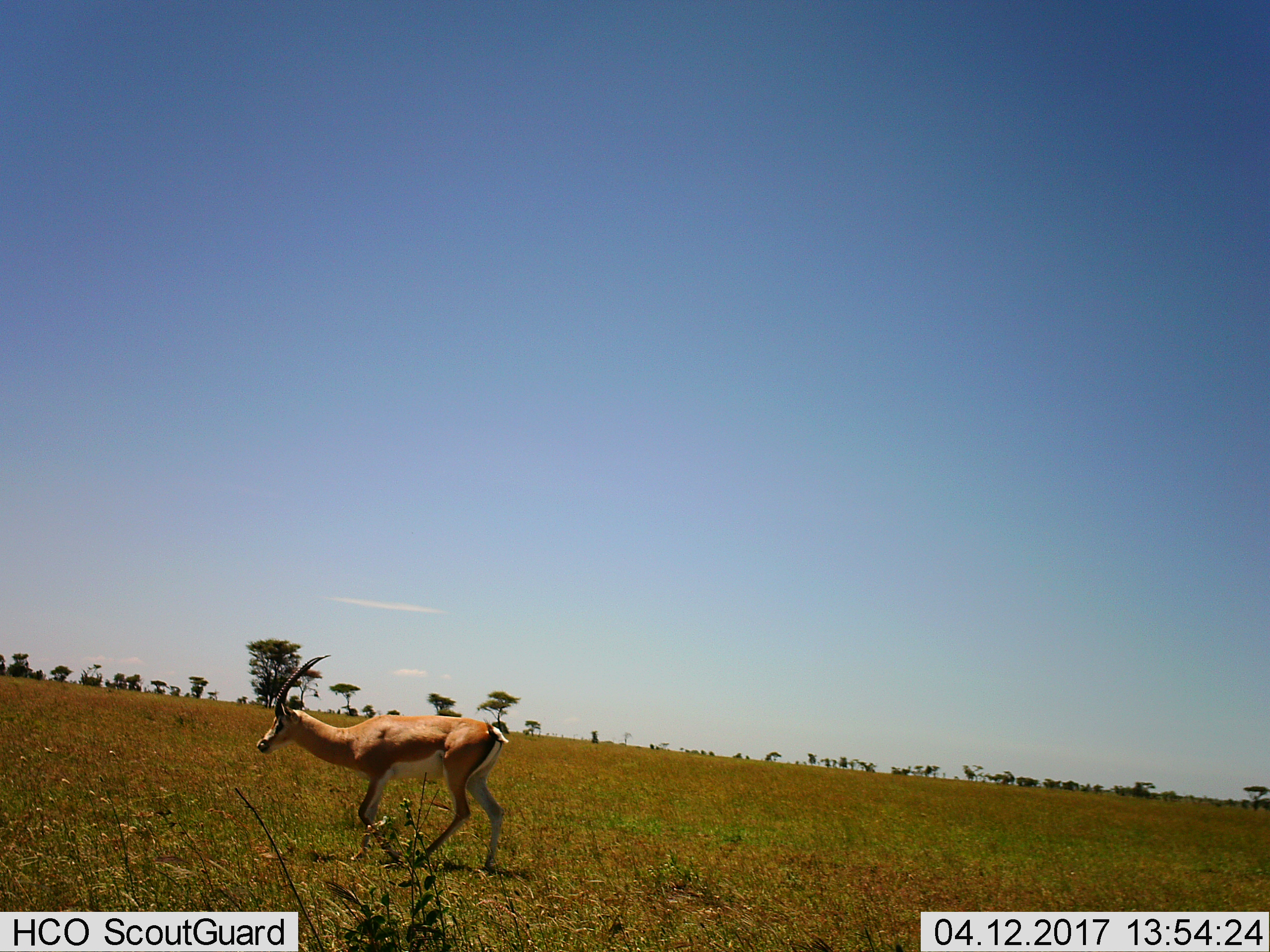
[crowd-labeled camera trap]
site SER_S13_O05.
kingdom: Animalia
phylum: Chordata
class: Mammalia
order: Artiodactyla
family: Bovidae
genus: Nanger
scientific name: Nanger granti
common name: grant's gazelle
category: gazellegrants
Gazellegrants (grant's gazelle) (Nanger granti), count 1. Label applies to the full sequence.